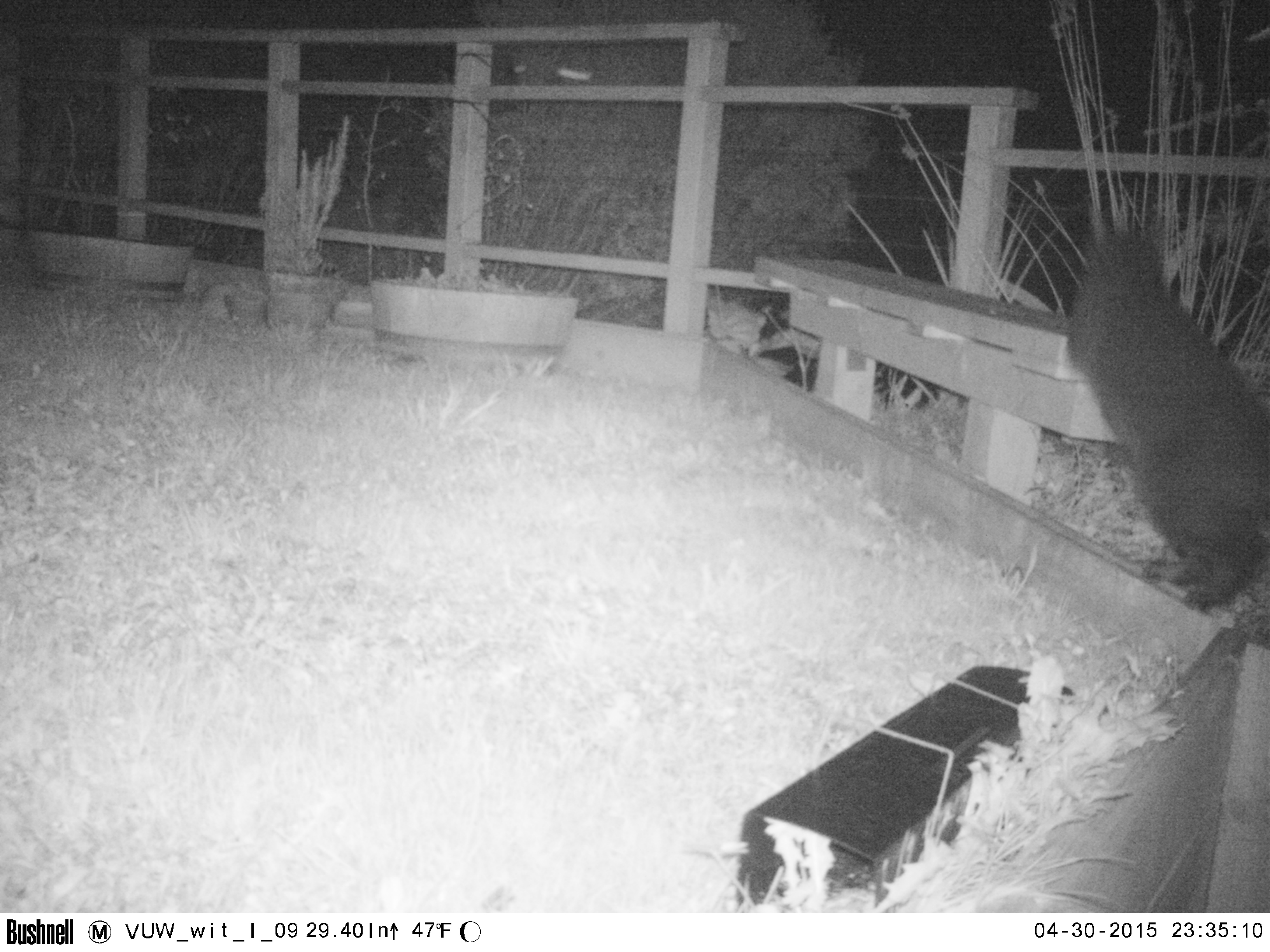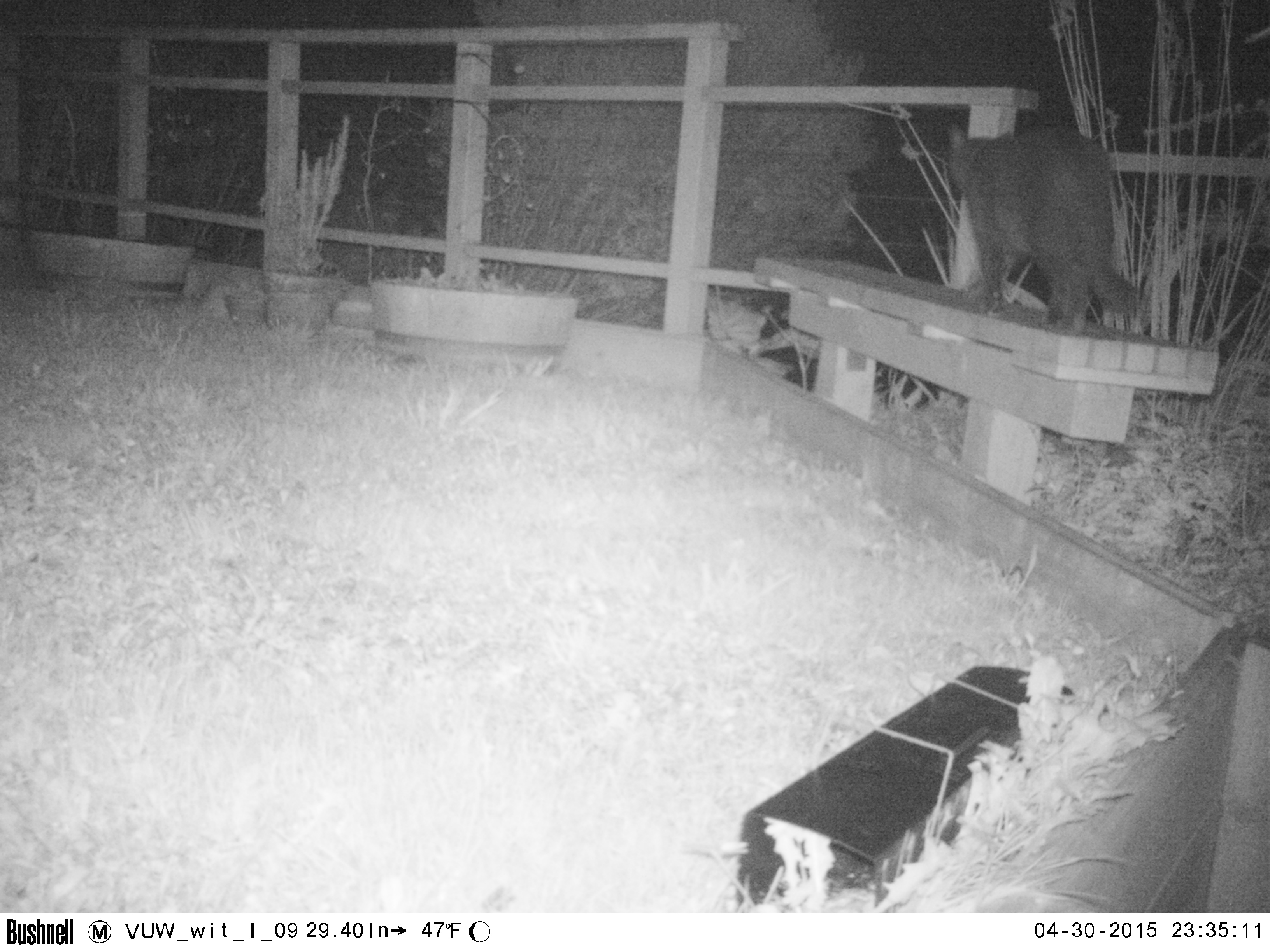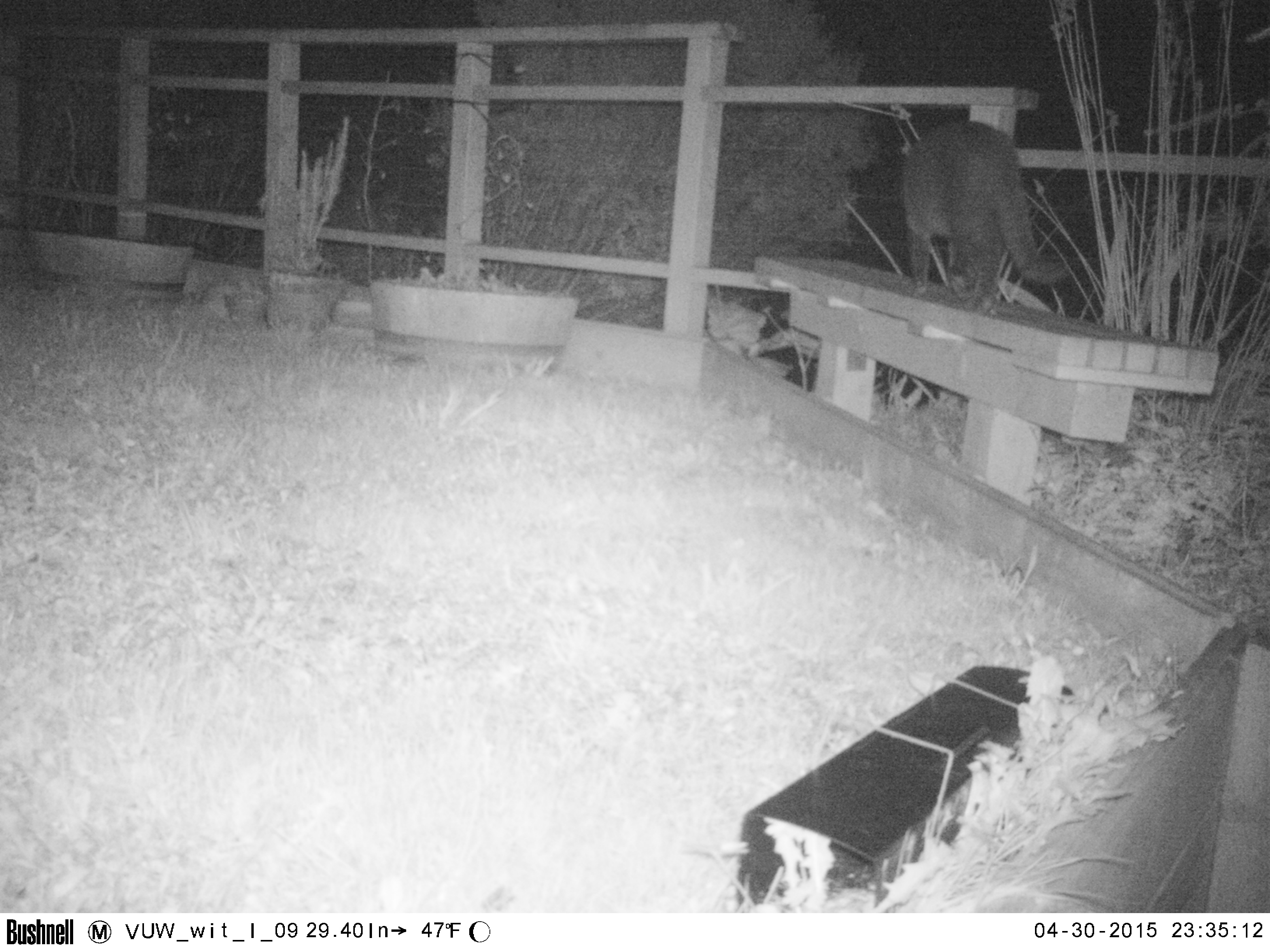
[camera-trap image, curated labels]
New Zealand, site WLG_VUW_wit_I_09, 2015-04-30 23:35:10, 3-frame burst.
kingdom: Animalia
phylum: Chordata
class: Mammalia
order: Carnivora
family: Felidae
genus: Felis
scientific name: Felis catus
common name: domestic cat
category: cat